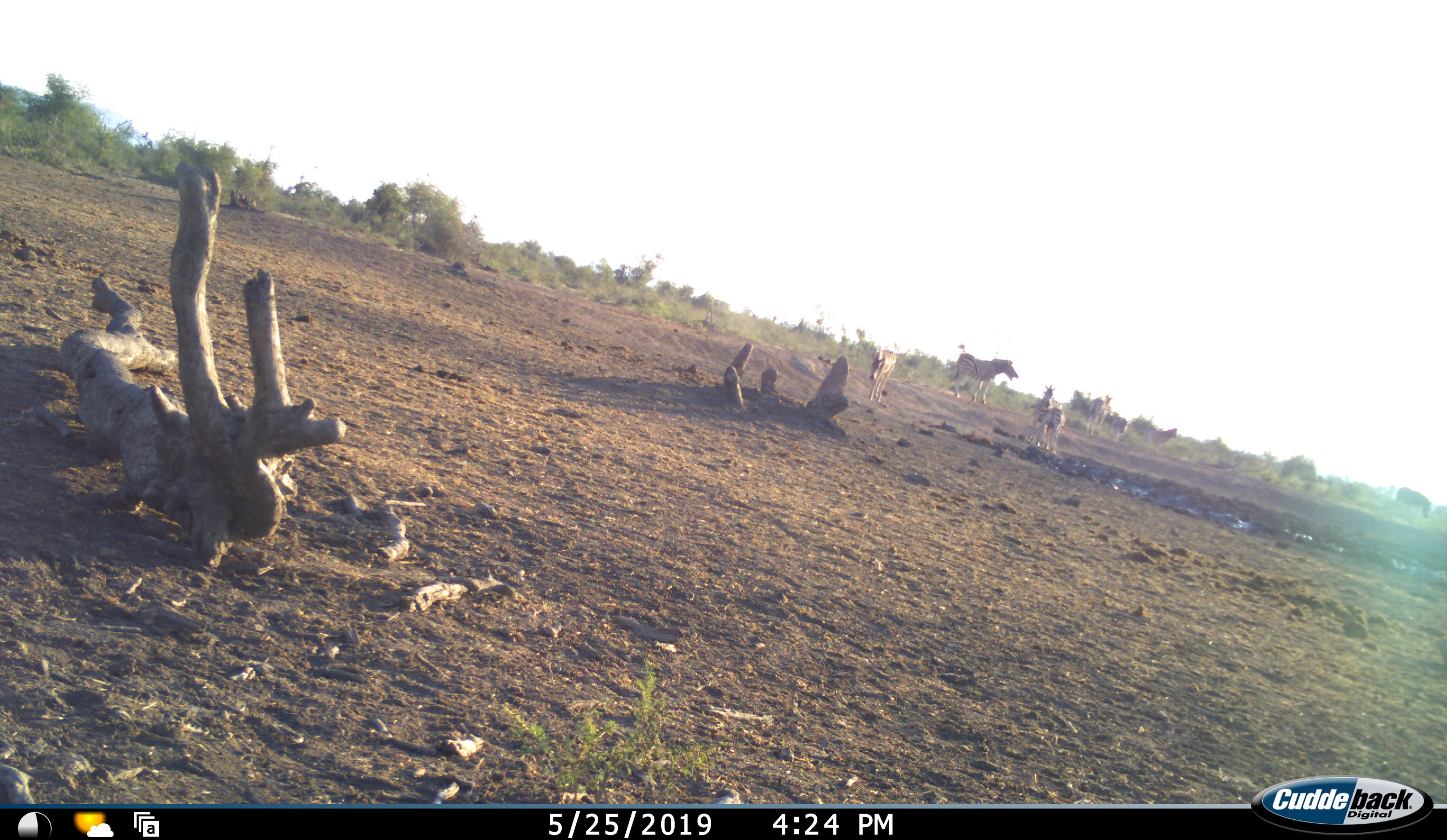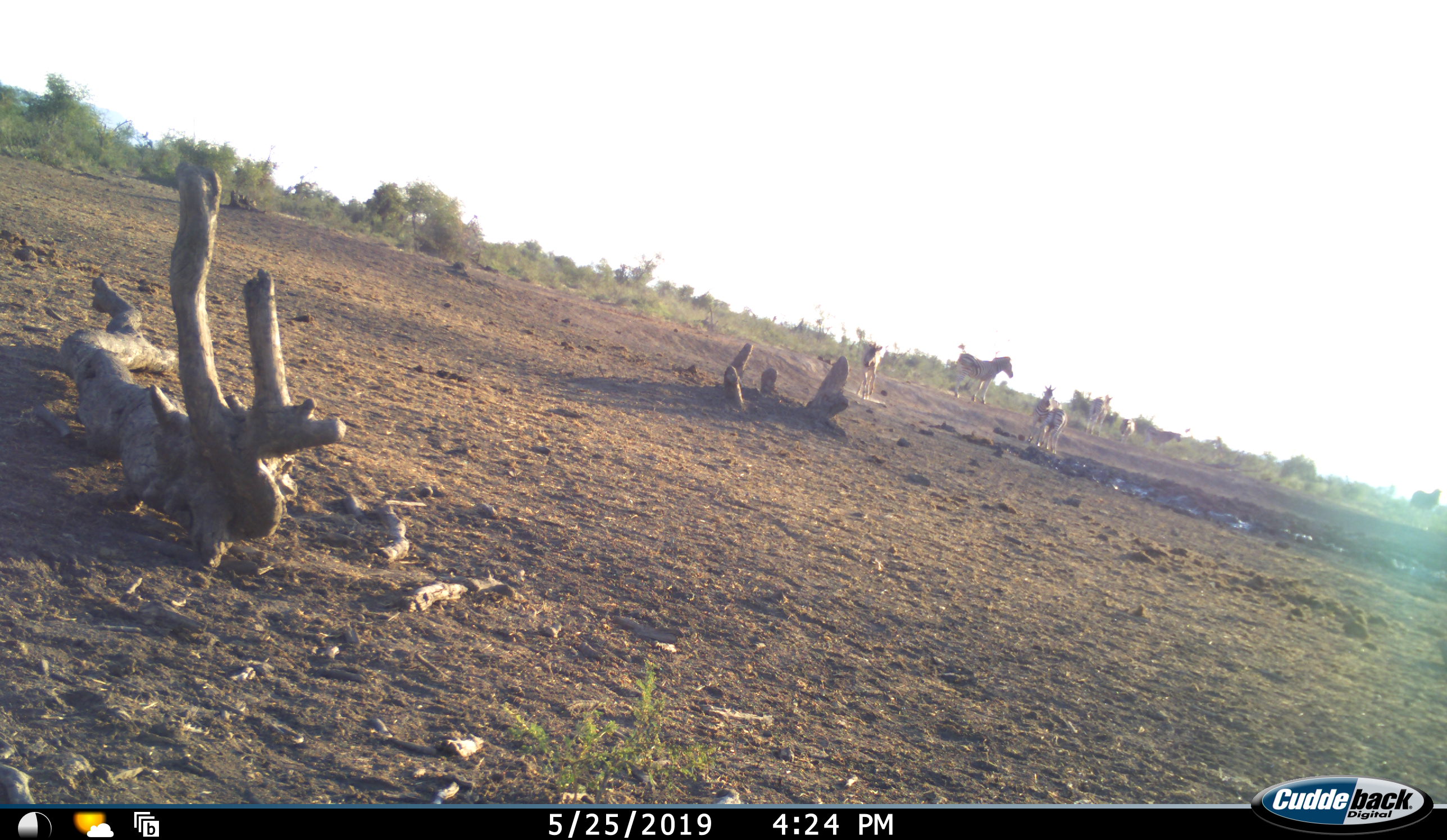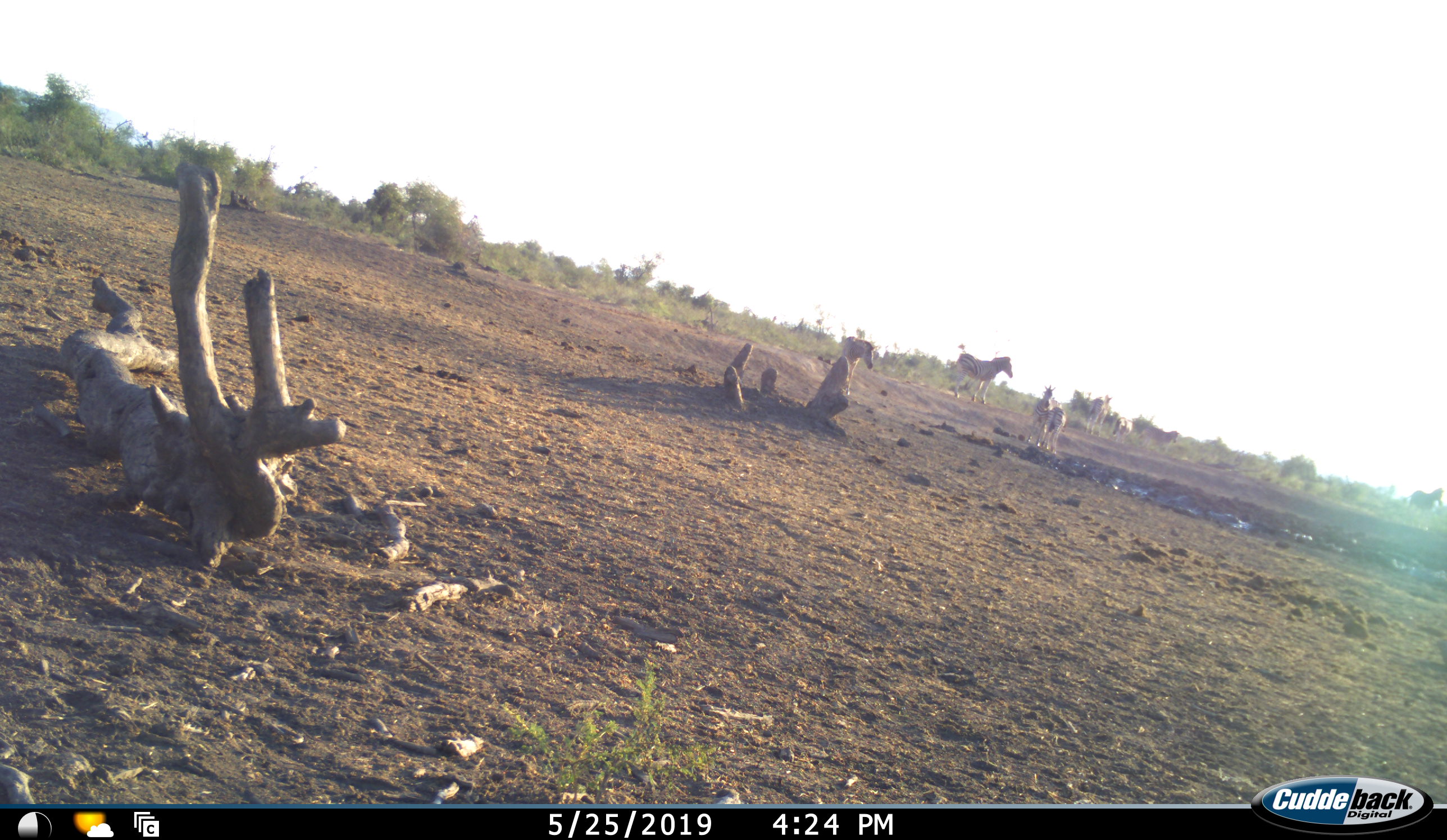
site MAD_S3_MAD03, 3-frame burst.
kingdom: Animalia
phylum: Chordata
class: Mammalia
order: Perissodactyla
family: Equidae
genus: Equus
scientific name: Equus quagga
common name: plains zebra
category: zebraplains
Zebraplains (plains zebra) (Equus quagga), count 8. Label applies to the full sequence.